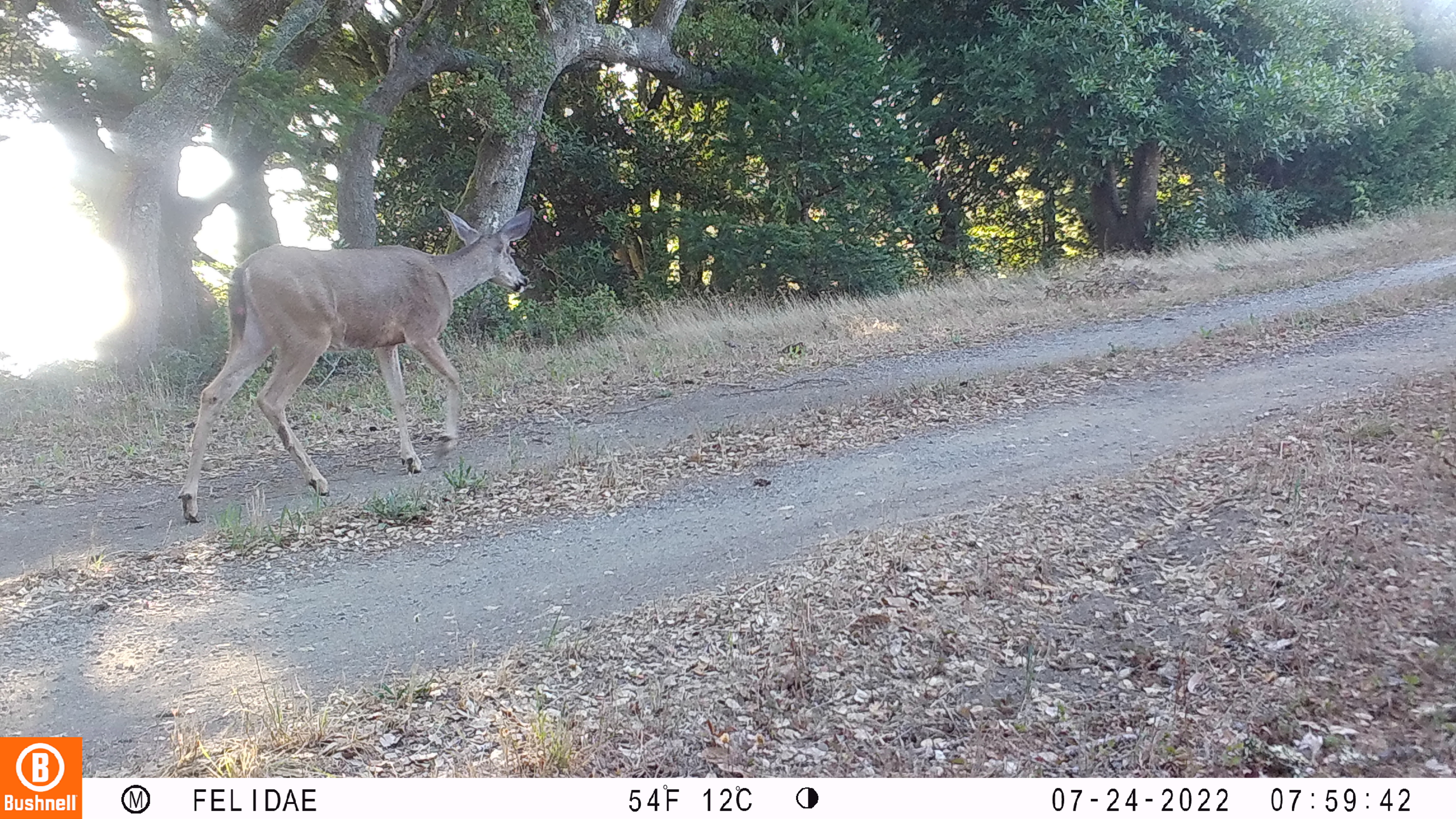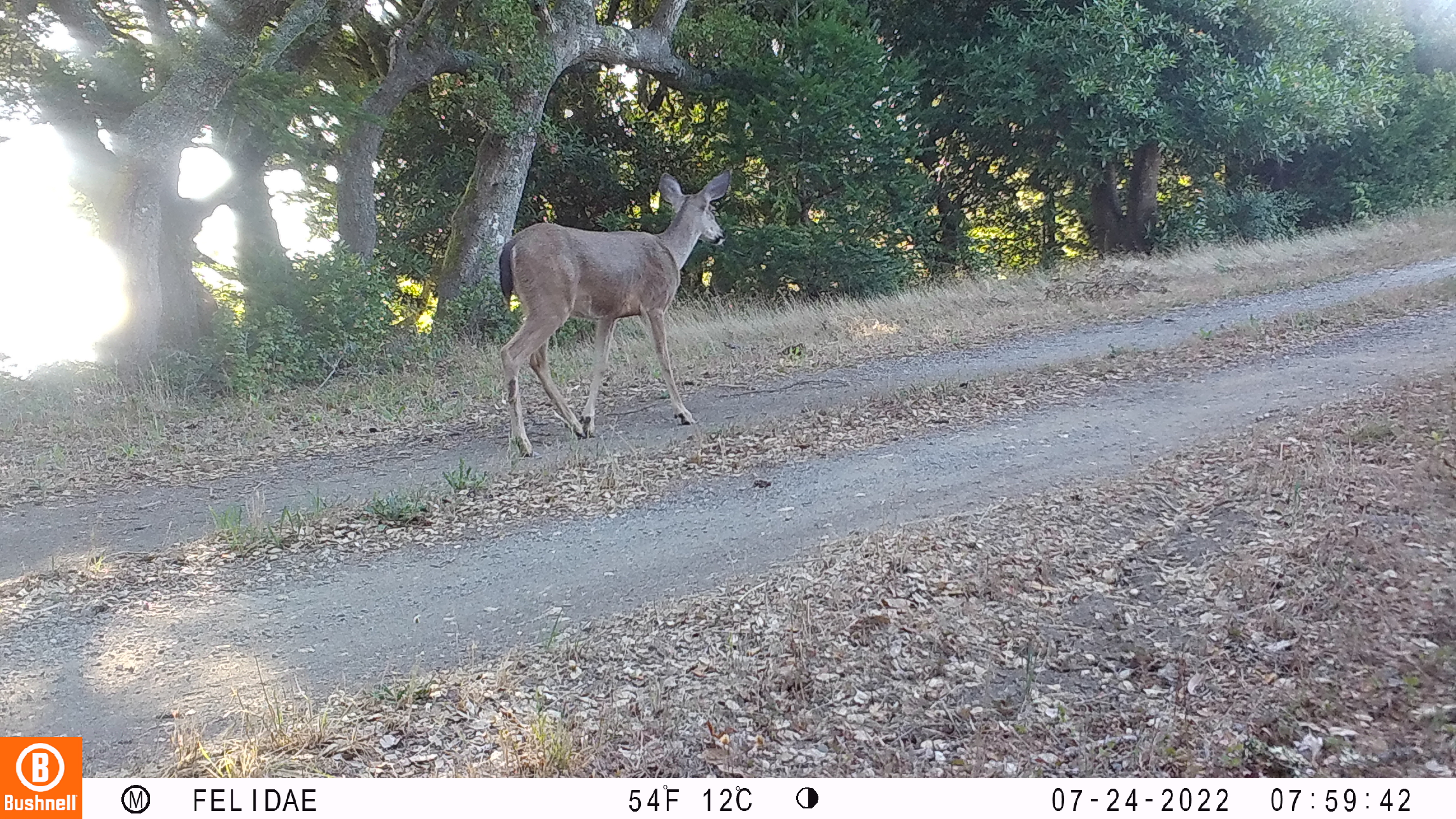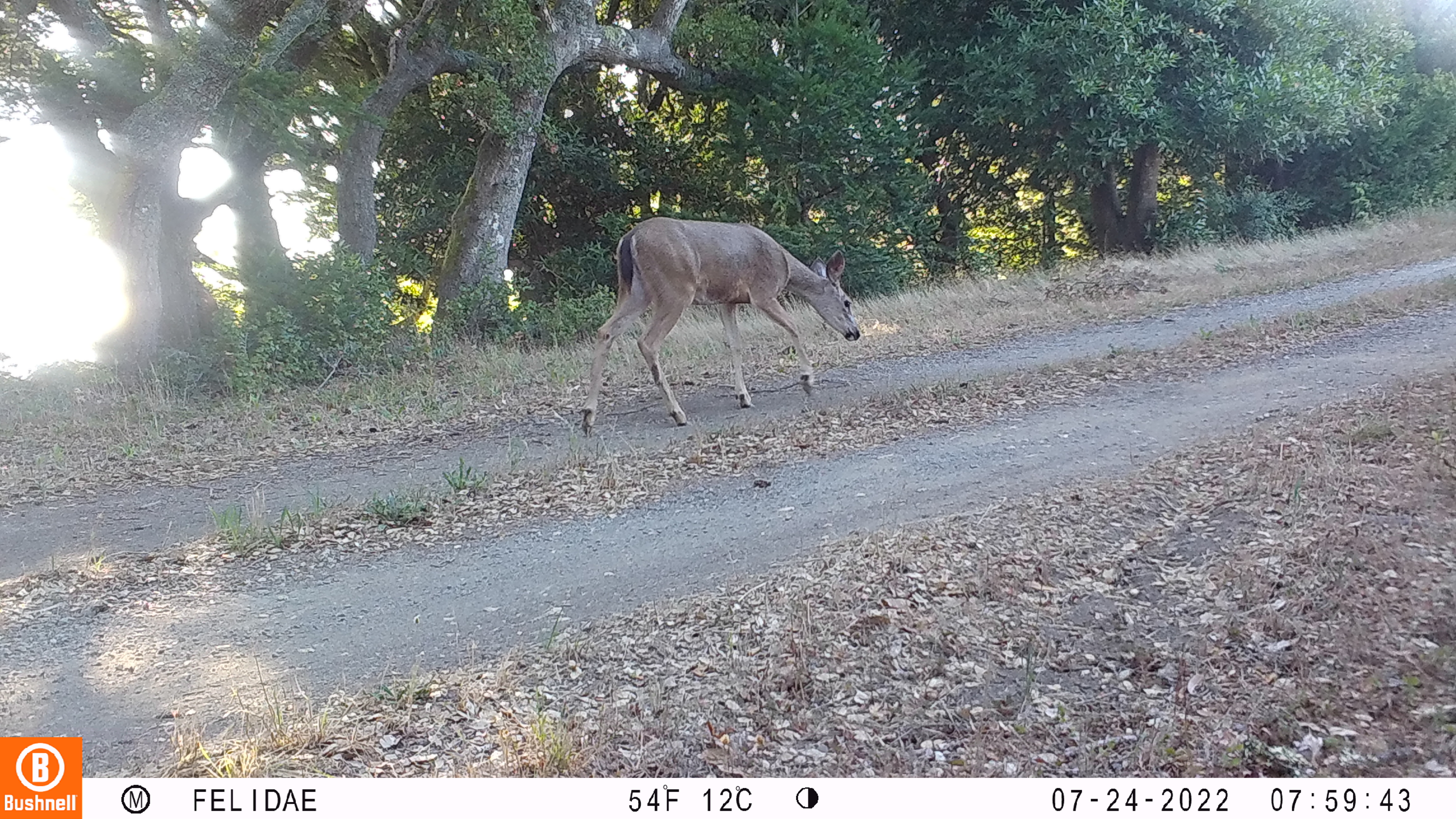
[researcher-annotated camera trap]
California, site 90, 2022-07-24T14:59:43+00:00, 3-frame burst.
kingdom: Animalia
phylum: Chordata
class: Mammalia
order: Artiodactyla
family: Cervidae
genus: Odocoileus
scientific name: Odocoileus hemionus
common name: mule deer